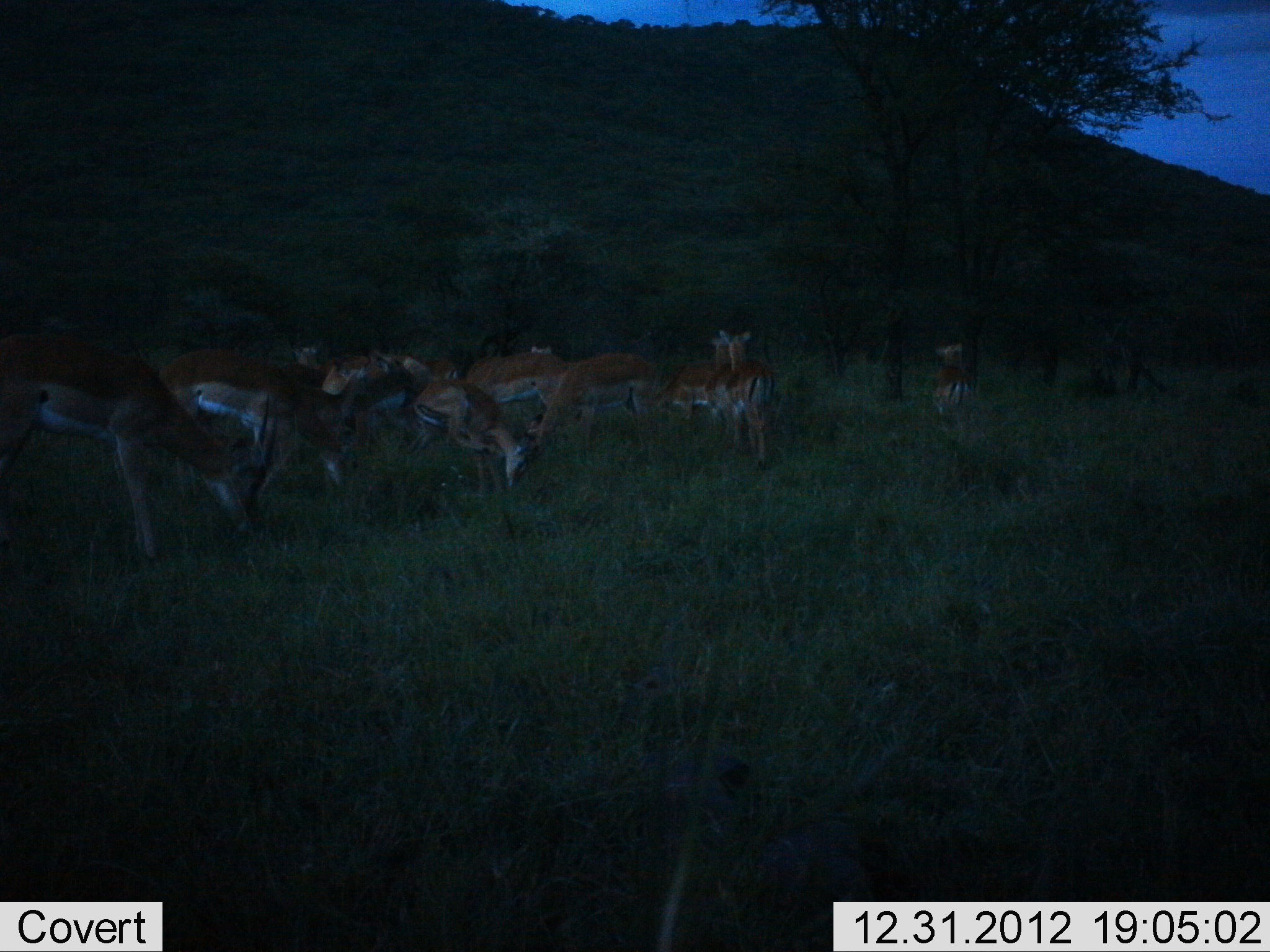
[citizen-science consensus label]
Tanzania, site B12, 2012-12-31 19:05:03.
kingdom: Animalia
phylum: Chordata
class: Mammalia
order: Artiodactyla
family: Bovidae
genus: Nanger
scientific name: Nanger granti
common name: grant's gazelle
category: gazellegrants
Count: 11-50.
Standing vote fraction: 75%.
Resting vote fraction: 6%.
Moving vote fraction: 12%.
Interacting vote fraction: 6%.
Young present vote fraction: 0%.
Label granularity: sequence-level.